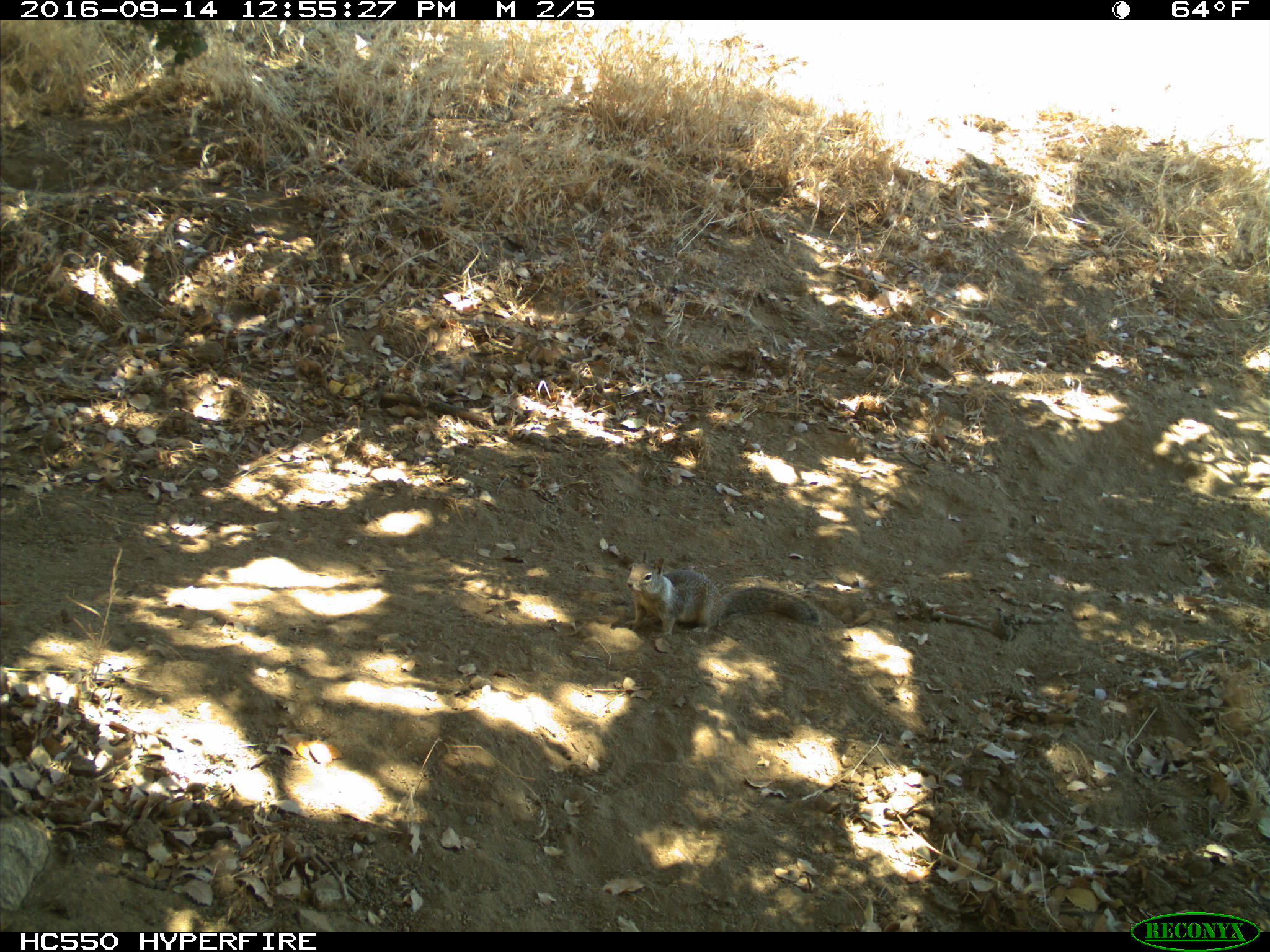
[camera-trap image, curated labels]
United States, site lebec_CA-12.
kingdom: Animalia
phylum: Chordata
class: Mammalia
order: Rodentia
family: Sciuridae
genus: Otospermophilus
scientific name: Otospermophilus beecheyi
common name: california ground squirrel